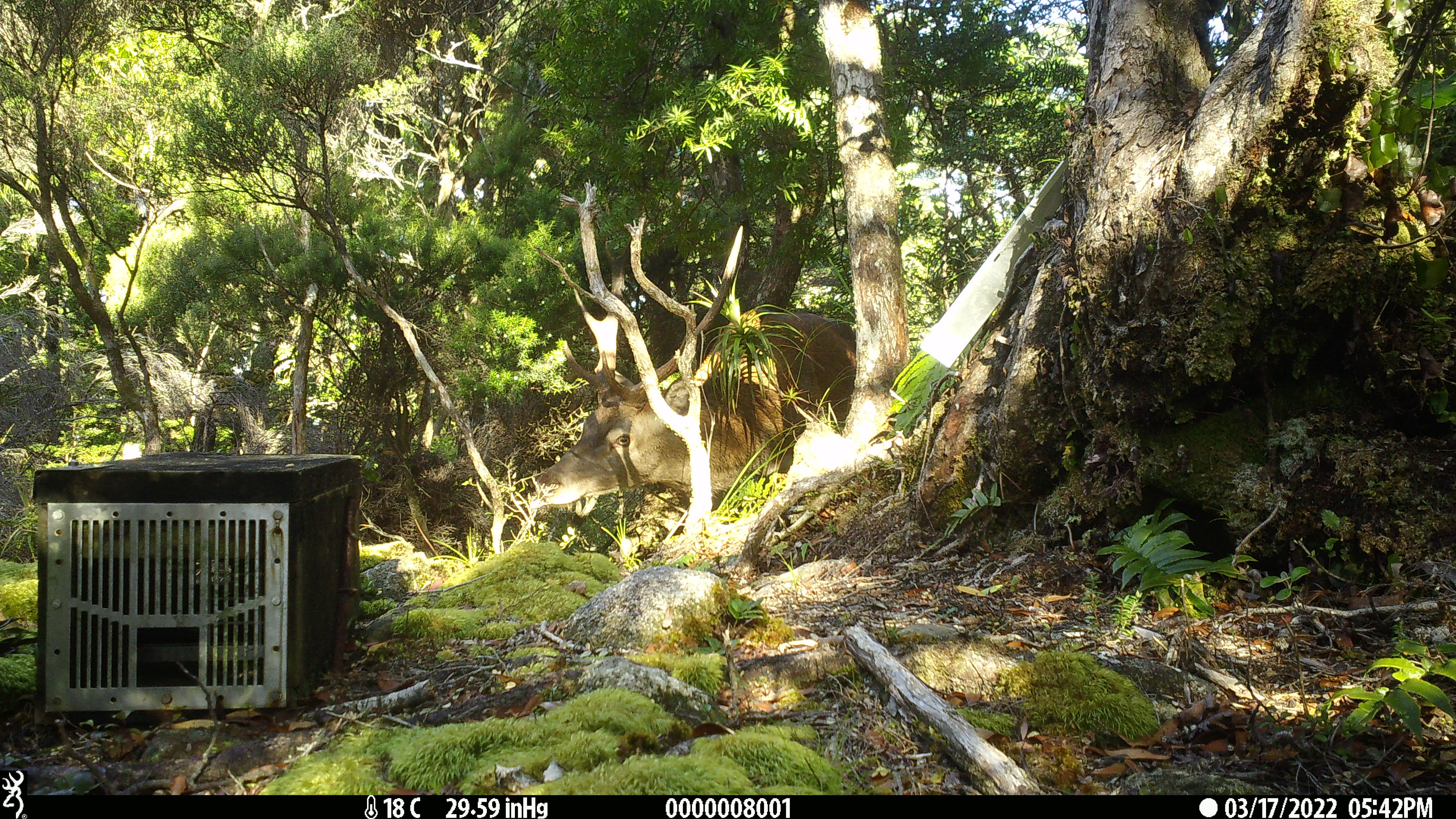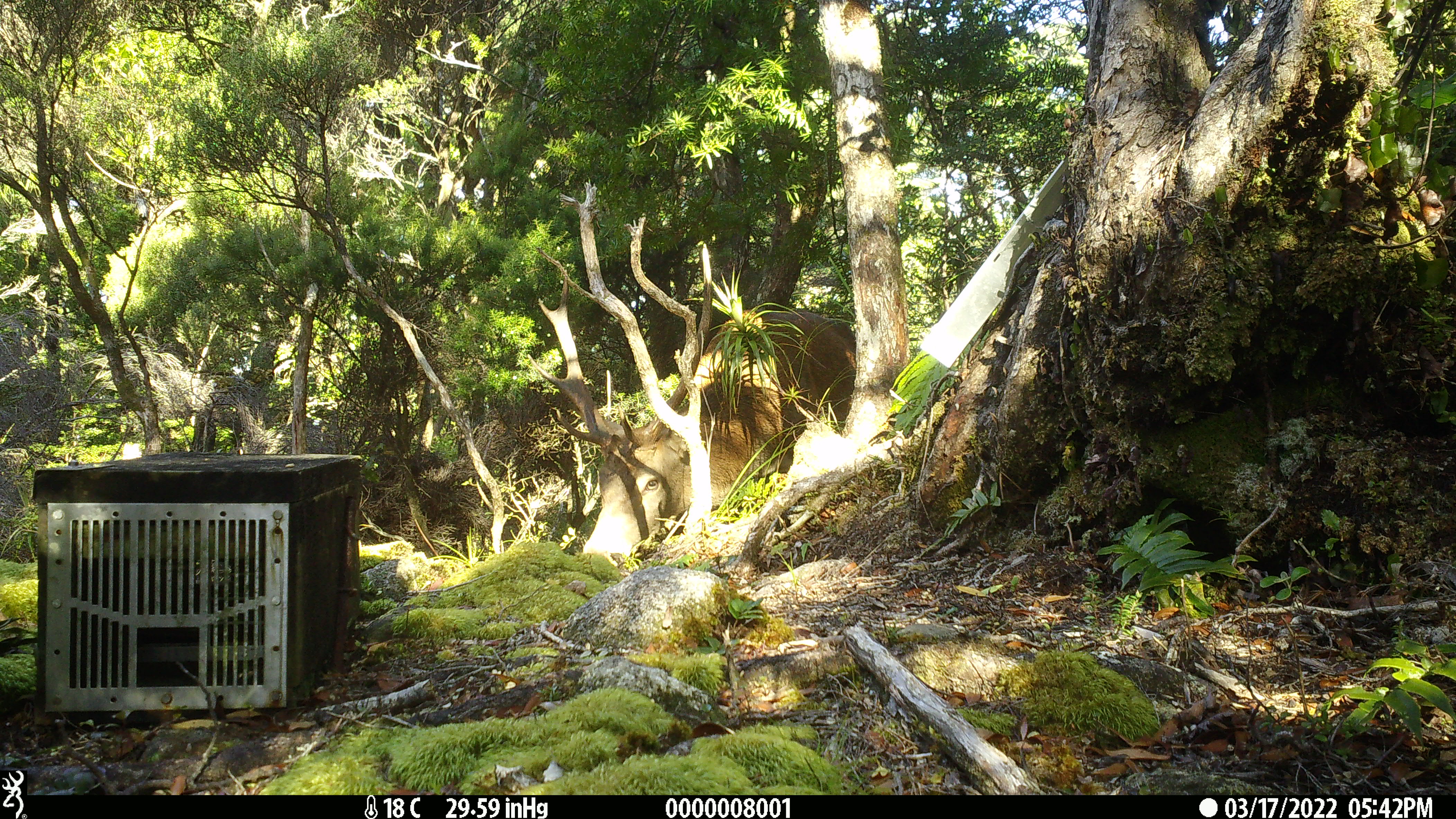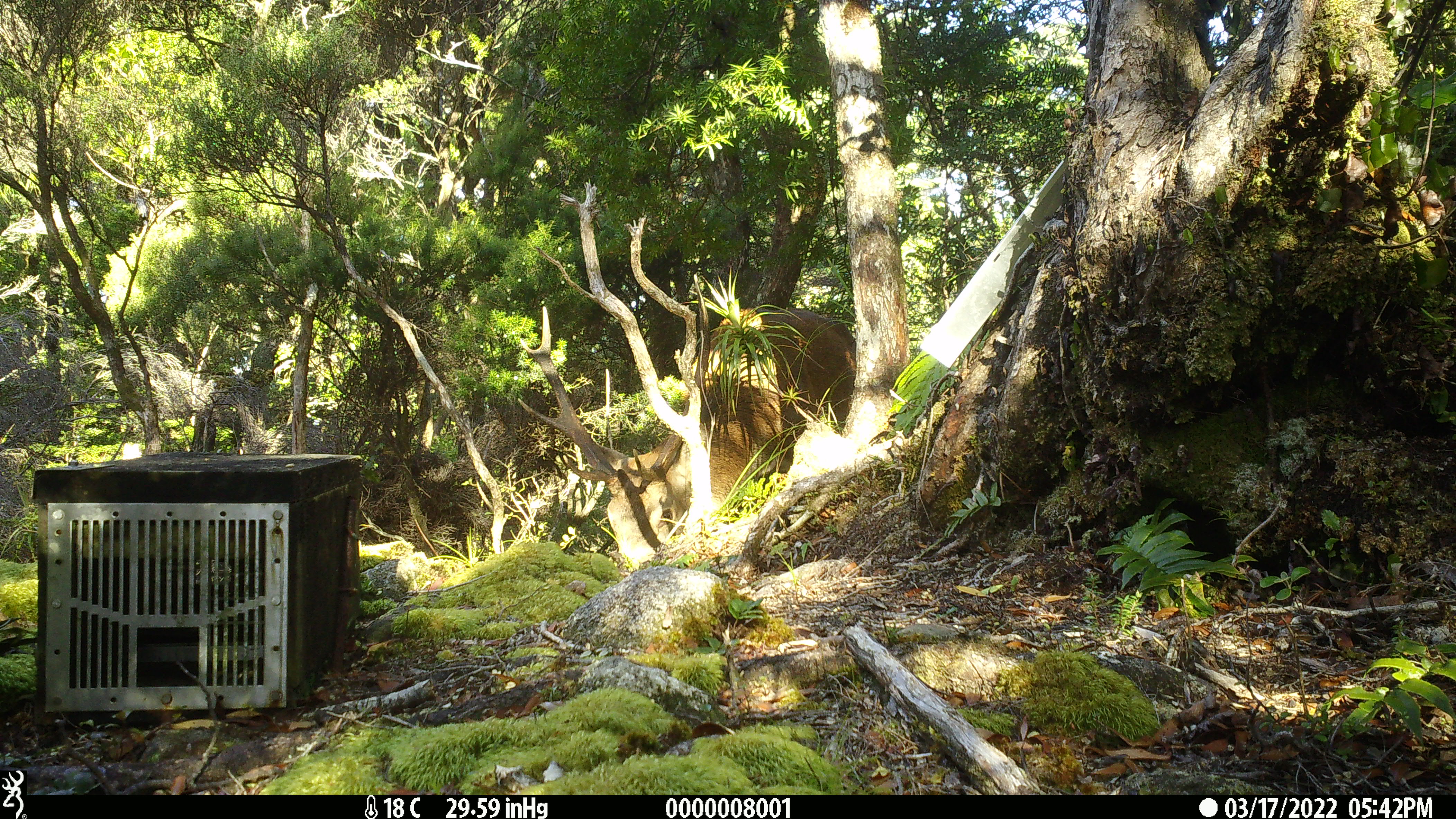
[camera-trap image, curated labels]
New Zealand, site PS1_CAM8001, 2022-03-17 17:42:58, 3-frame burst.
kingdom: Animalia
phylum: Chordata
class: Mammalia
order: Artiodactyla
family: Cervidae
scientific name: Cervidae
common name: deer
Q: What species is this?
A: Deer (Cervidae).